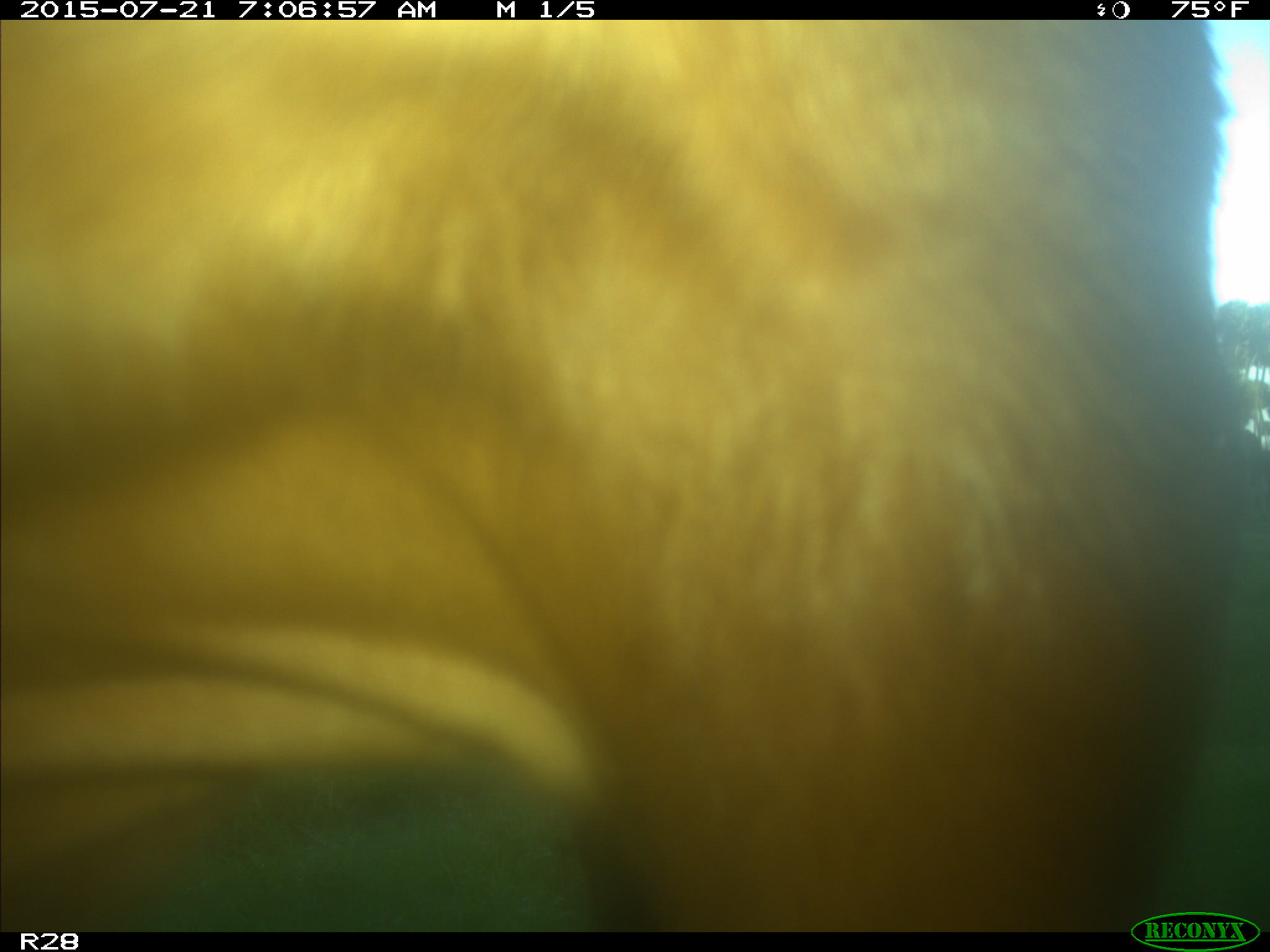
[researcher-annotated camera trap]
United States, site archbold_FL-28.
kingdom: Animalia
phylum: Chordata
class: Mammalia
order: Artiodactyla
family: Bovidae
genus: Bos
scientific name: Bos taurus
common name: domestic cow